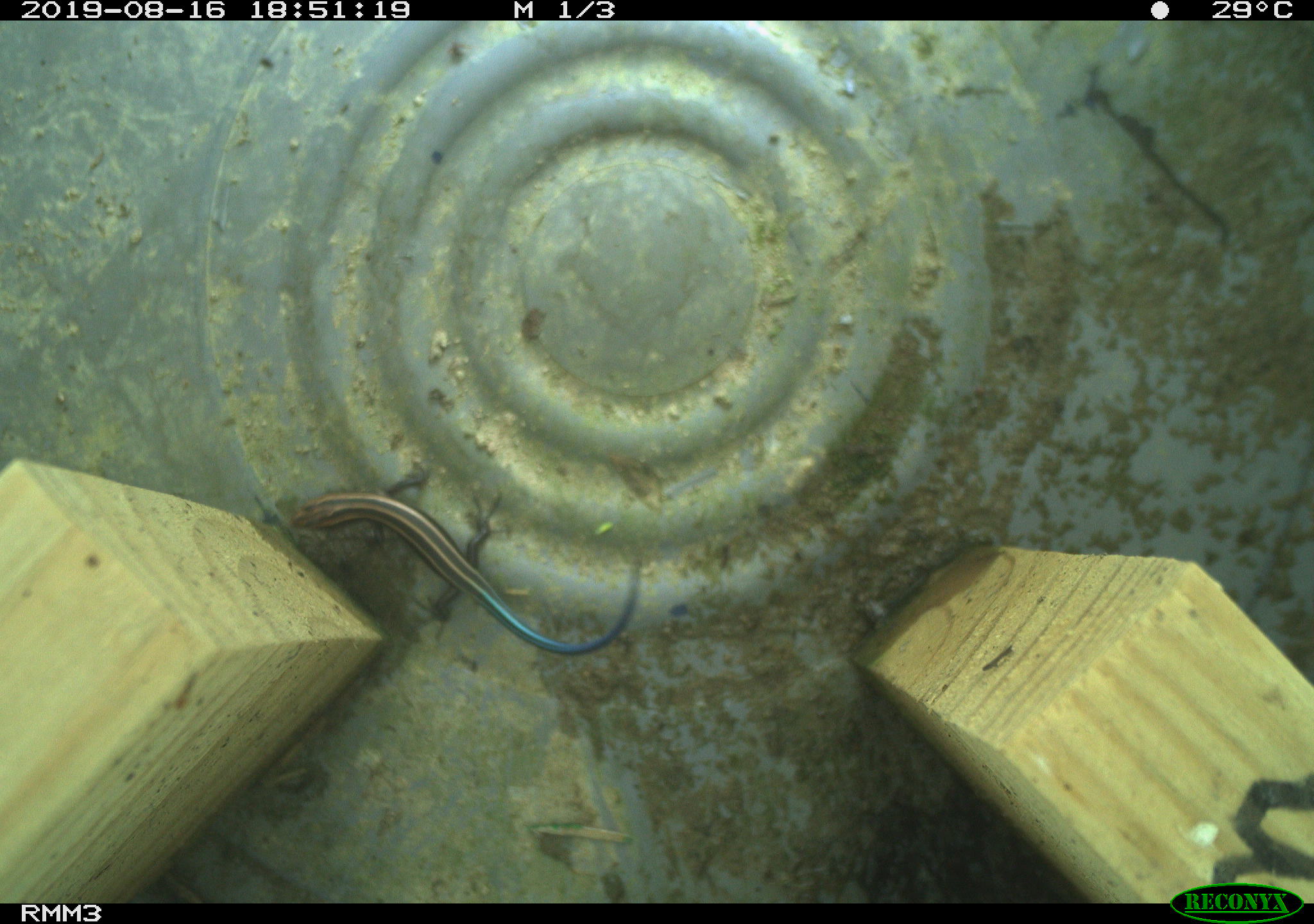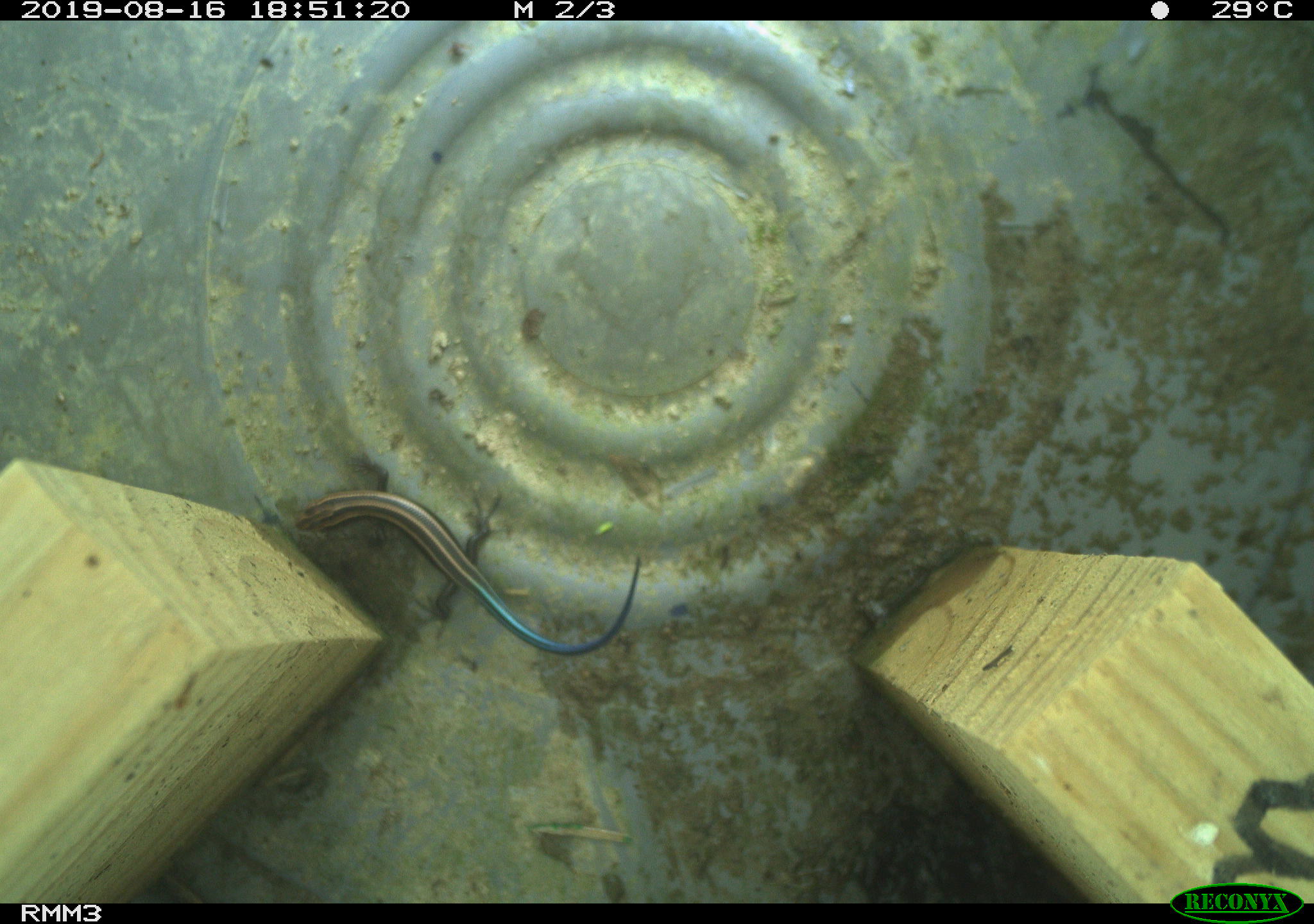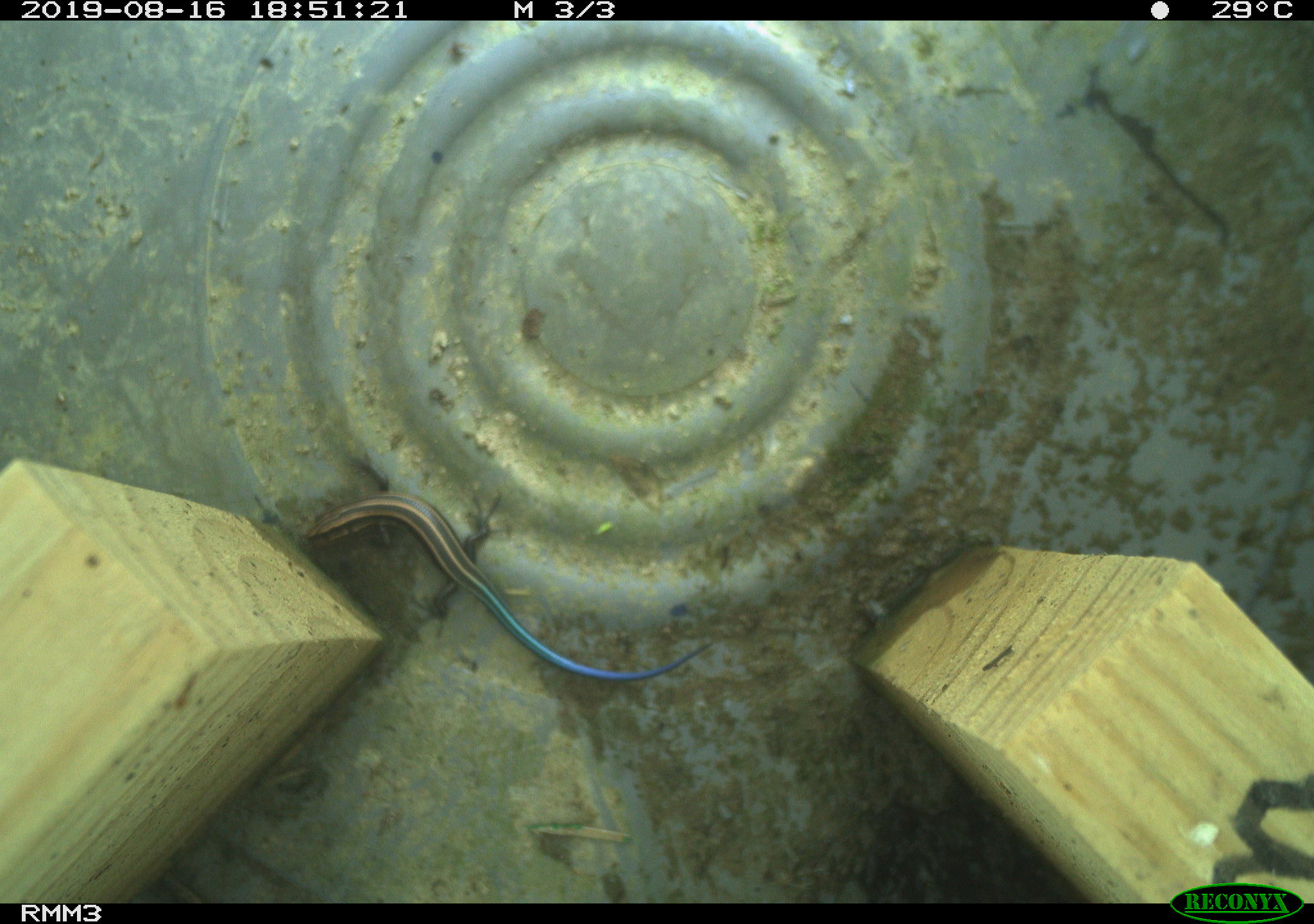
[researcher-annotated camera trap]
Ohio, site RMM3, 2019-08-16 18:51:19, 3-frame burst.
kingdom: Animalia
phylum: Chordata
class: Reptilia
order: Squamata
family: Scincidae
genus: Plestiodon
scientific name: Plestiodon fasciatus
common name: common five-lined skink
Common five-lined skink (Plestiodon fasciatus).